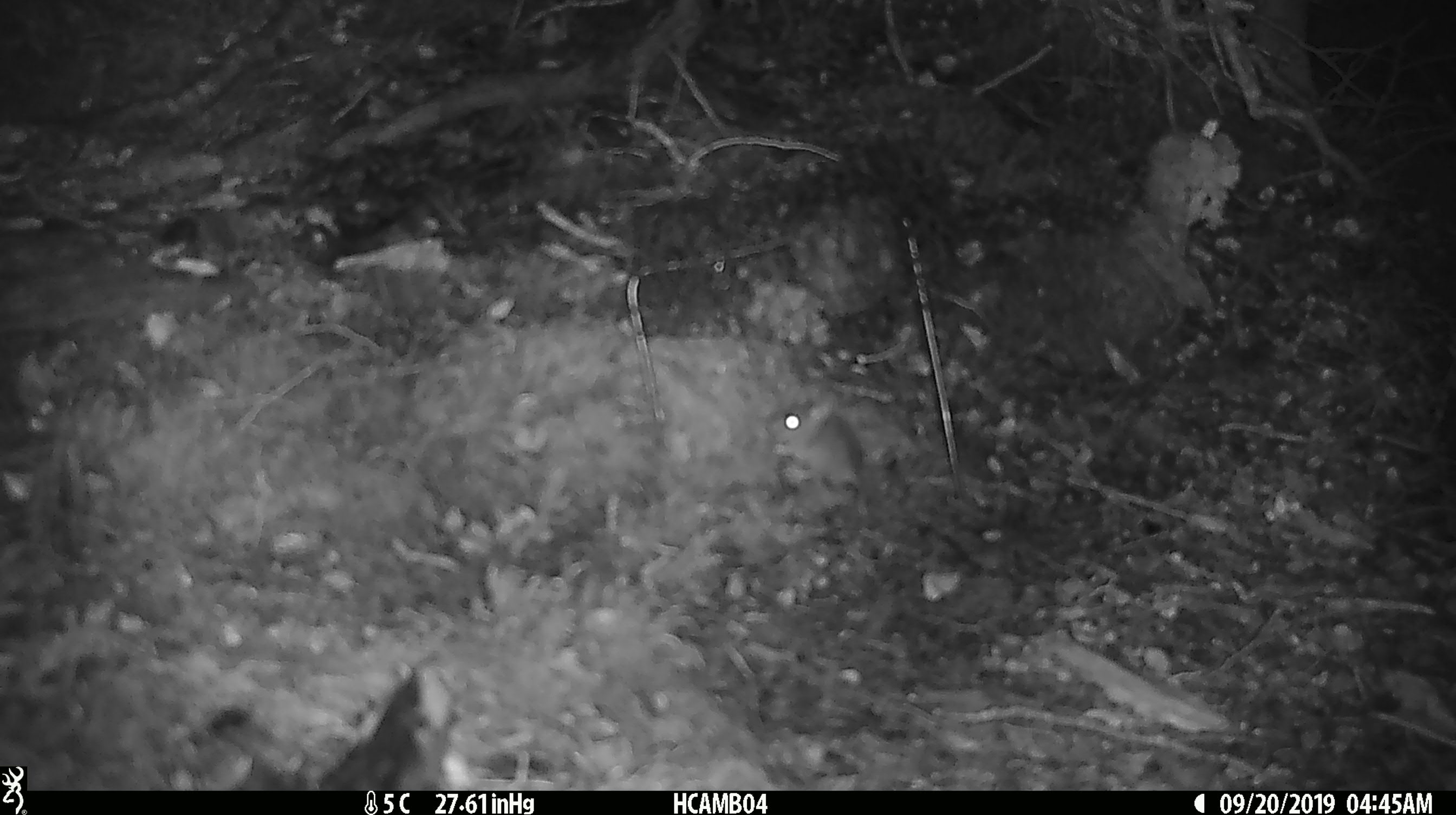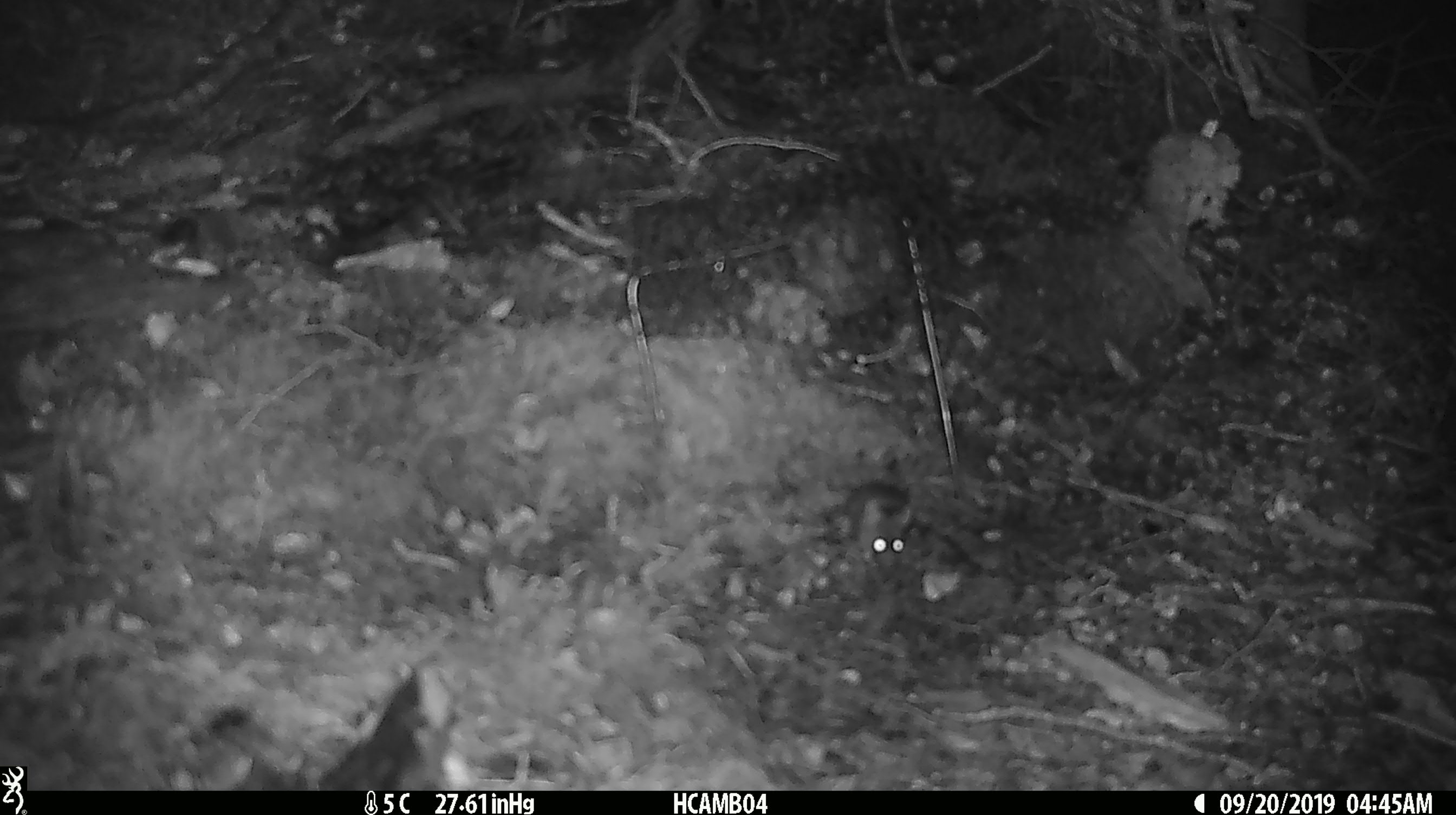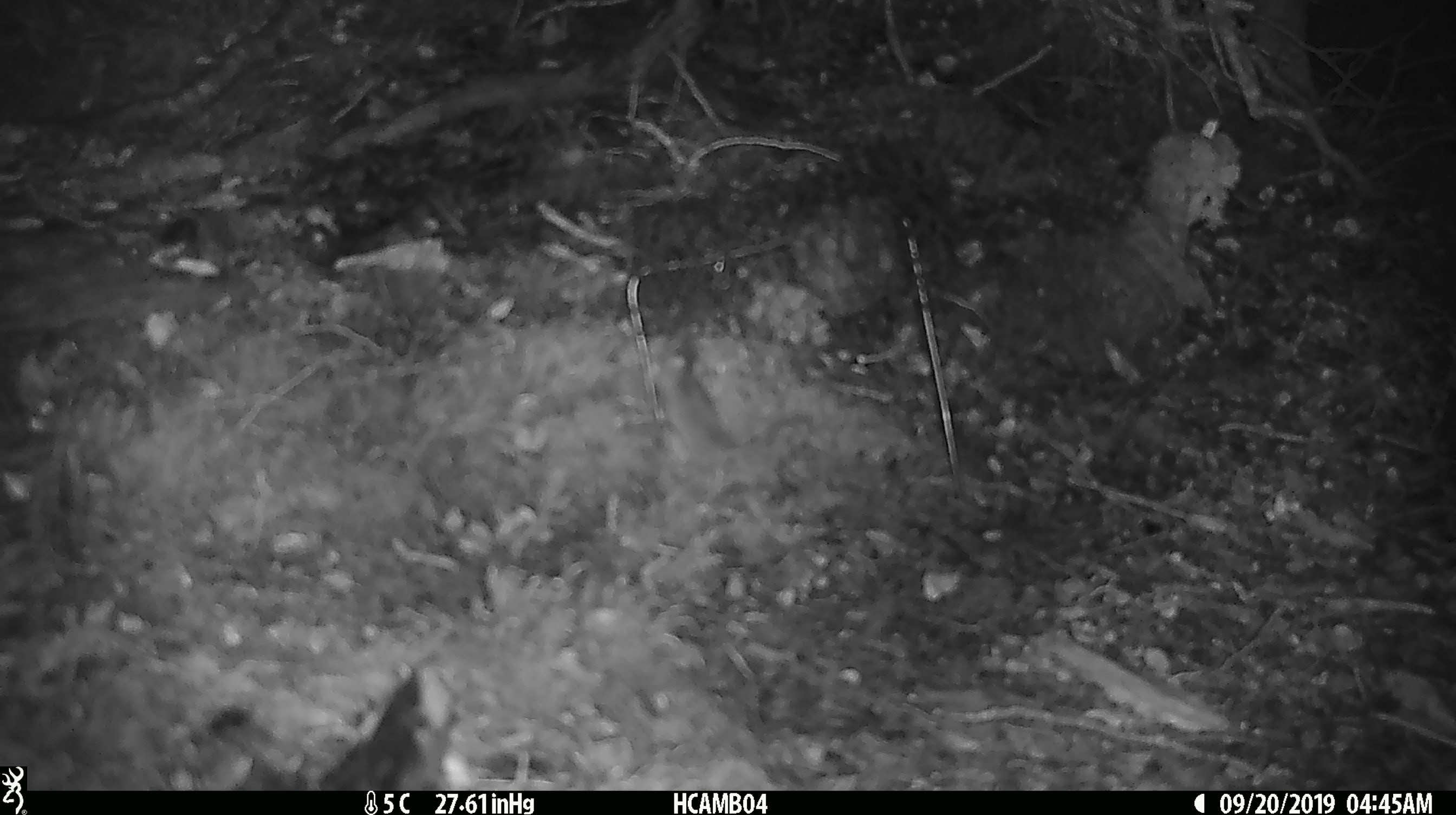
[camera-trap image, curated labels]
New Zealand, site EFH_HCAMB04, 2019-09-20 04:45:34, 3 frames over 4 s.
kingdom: Animalia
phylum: Chordata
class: Mammalia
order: Rodentia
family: Muridae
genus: Mus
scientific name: Mus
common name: mouse